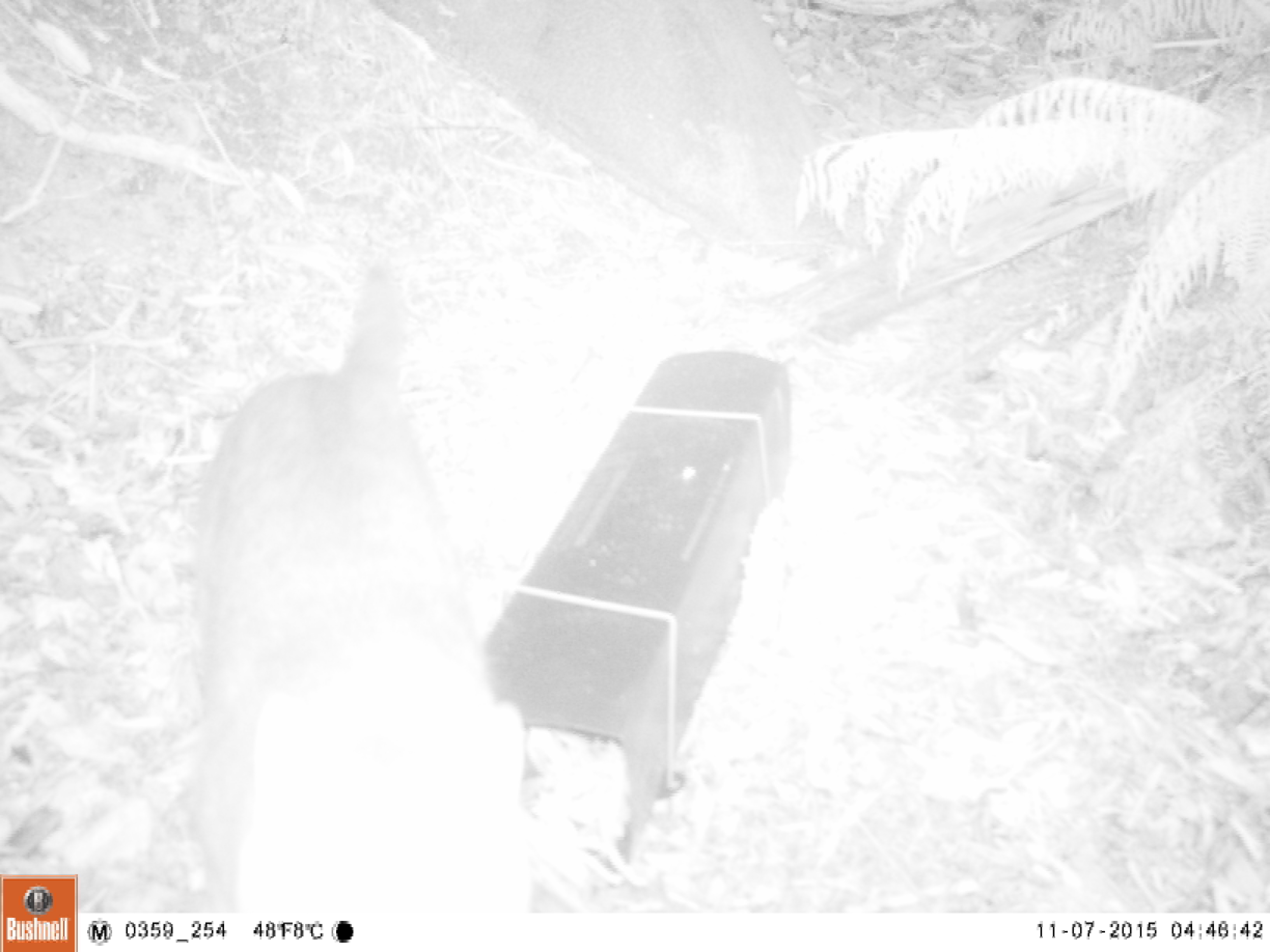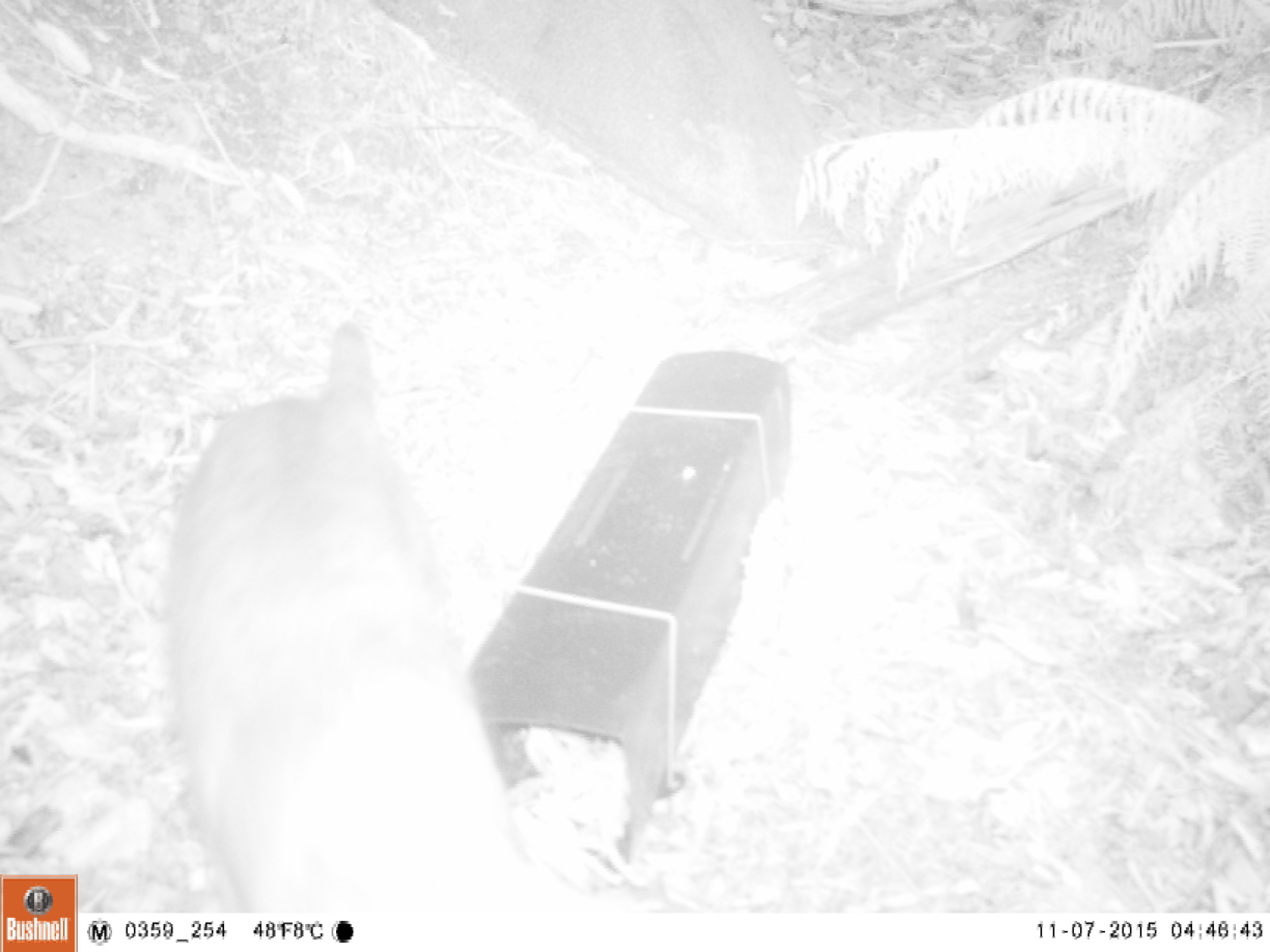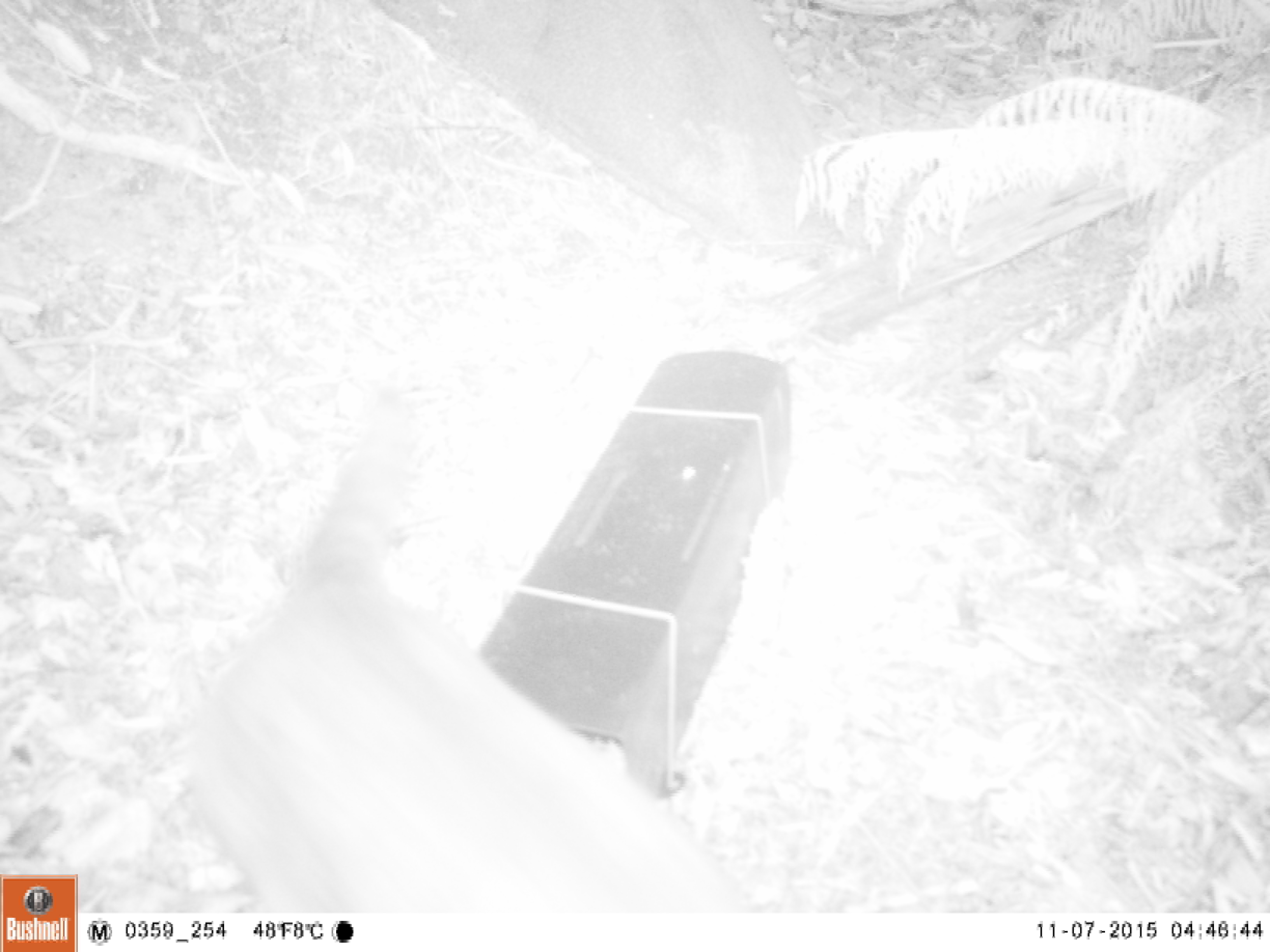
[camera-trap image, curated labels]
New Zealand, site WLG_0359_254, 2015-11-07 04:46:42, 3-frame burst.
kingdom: Animalia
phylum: Chordata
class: Mammalia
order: Carnivora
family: Felidae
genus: Felis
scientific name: Felis catus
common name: domestic cat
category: cat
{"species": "cat (domestic cat) (Felis catus)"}